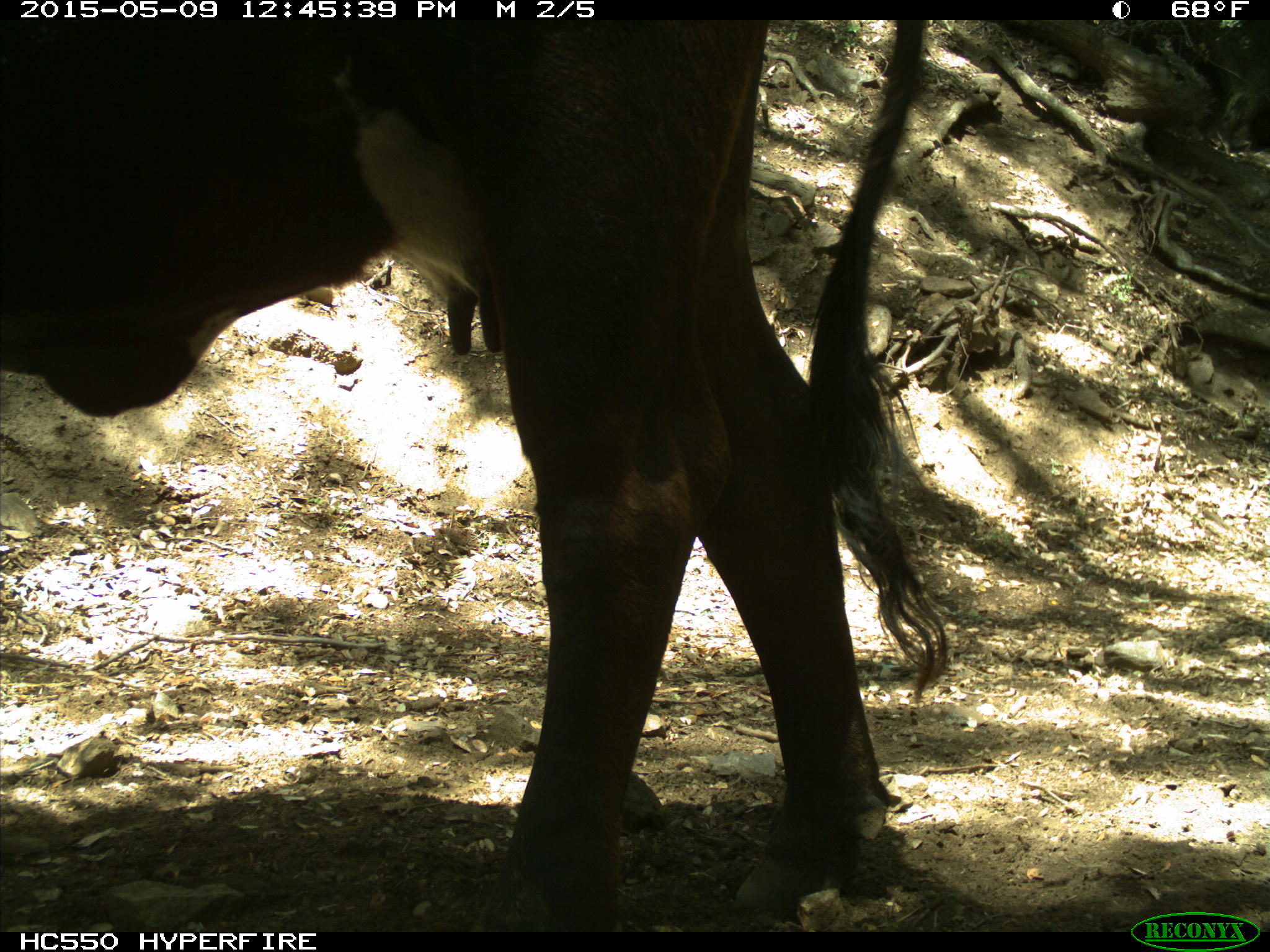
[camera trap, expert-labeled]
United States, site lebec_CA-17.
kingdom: Animalia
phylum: Chordata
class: Mammalia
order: Artiodactyla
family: Bovidae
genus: Bos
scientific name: Bos taurus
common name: domestic cow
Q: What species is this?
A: Bos taurus (domestic cow).